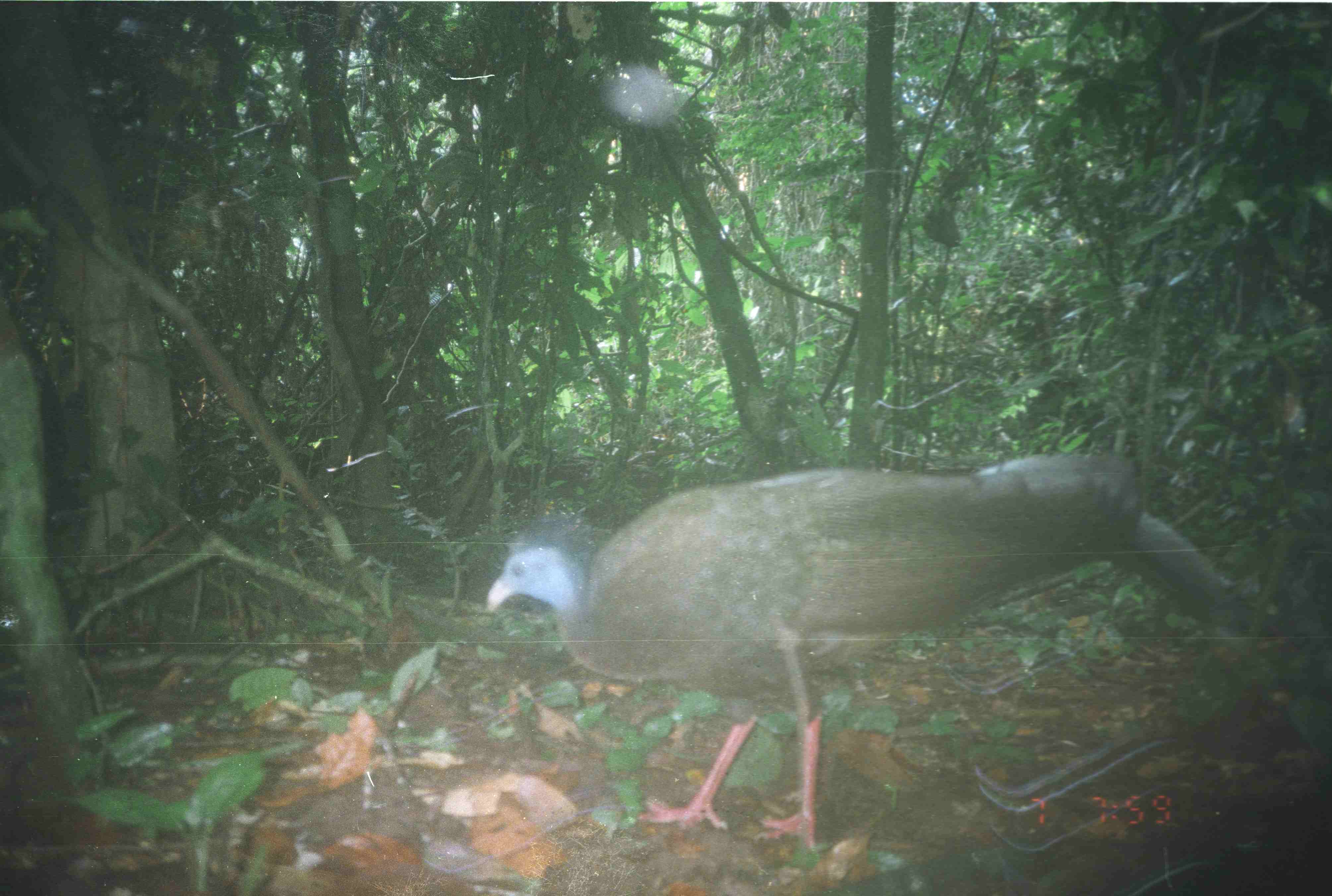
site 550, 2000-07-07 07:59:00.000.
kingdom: Animalia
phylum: Chordata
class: Aves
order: Galliformes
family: Phasianidae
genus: Argusianus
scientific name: Argusianus argus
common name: great argus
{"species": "Argusianus argus (great argus)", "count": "1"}